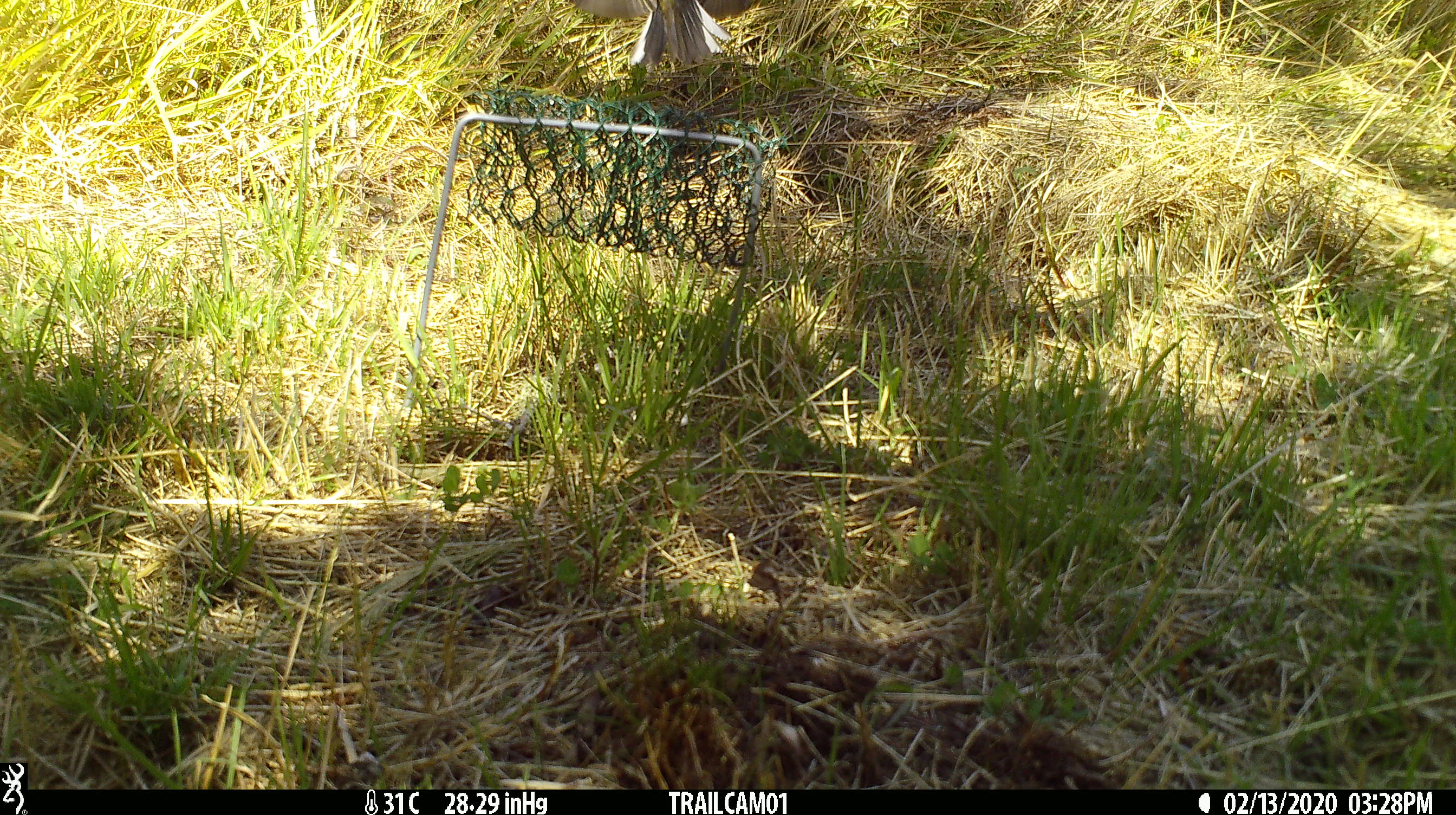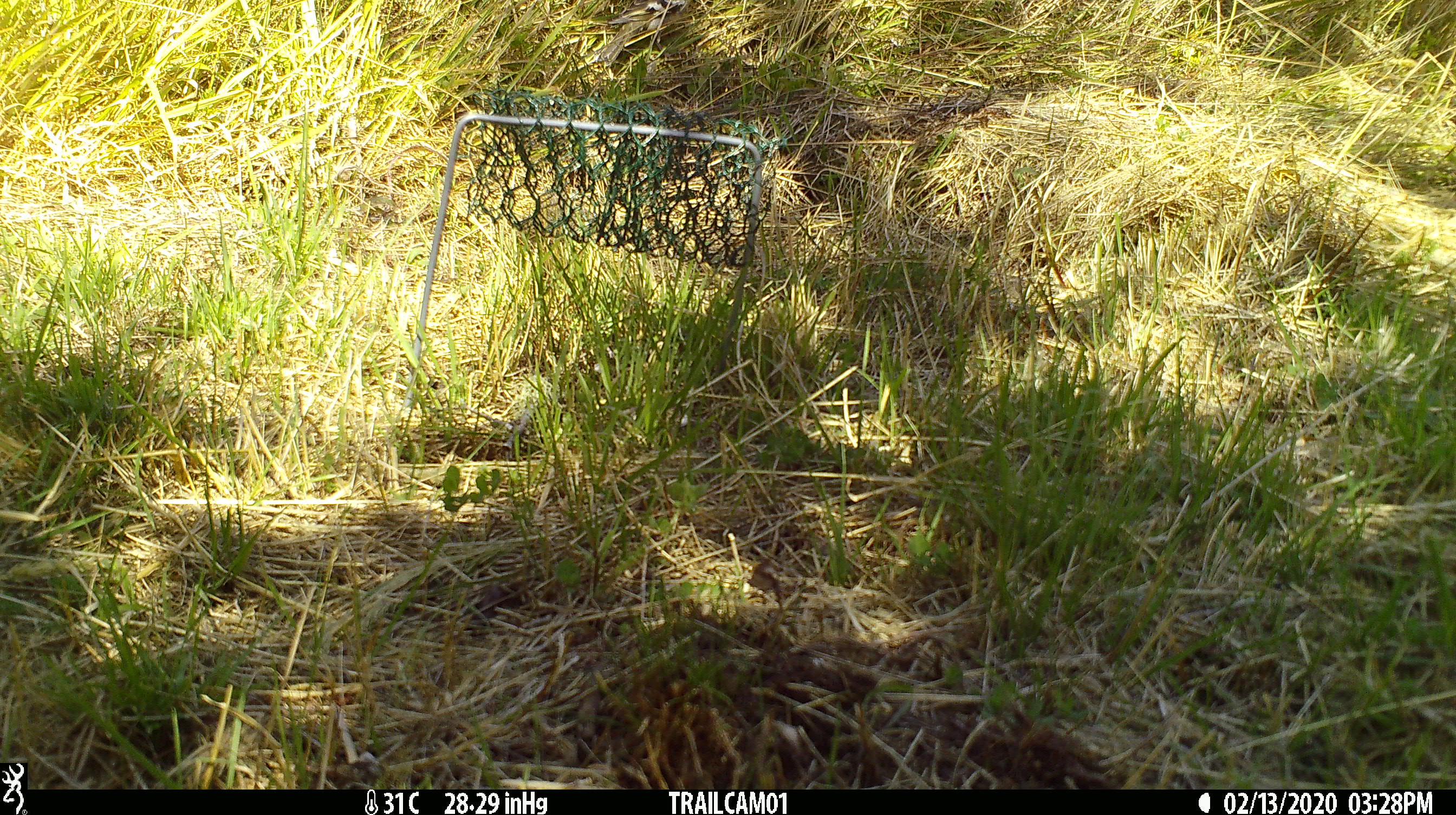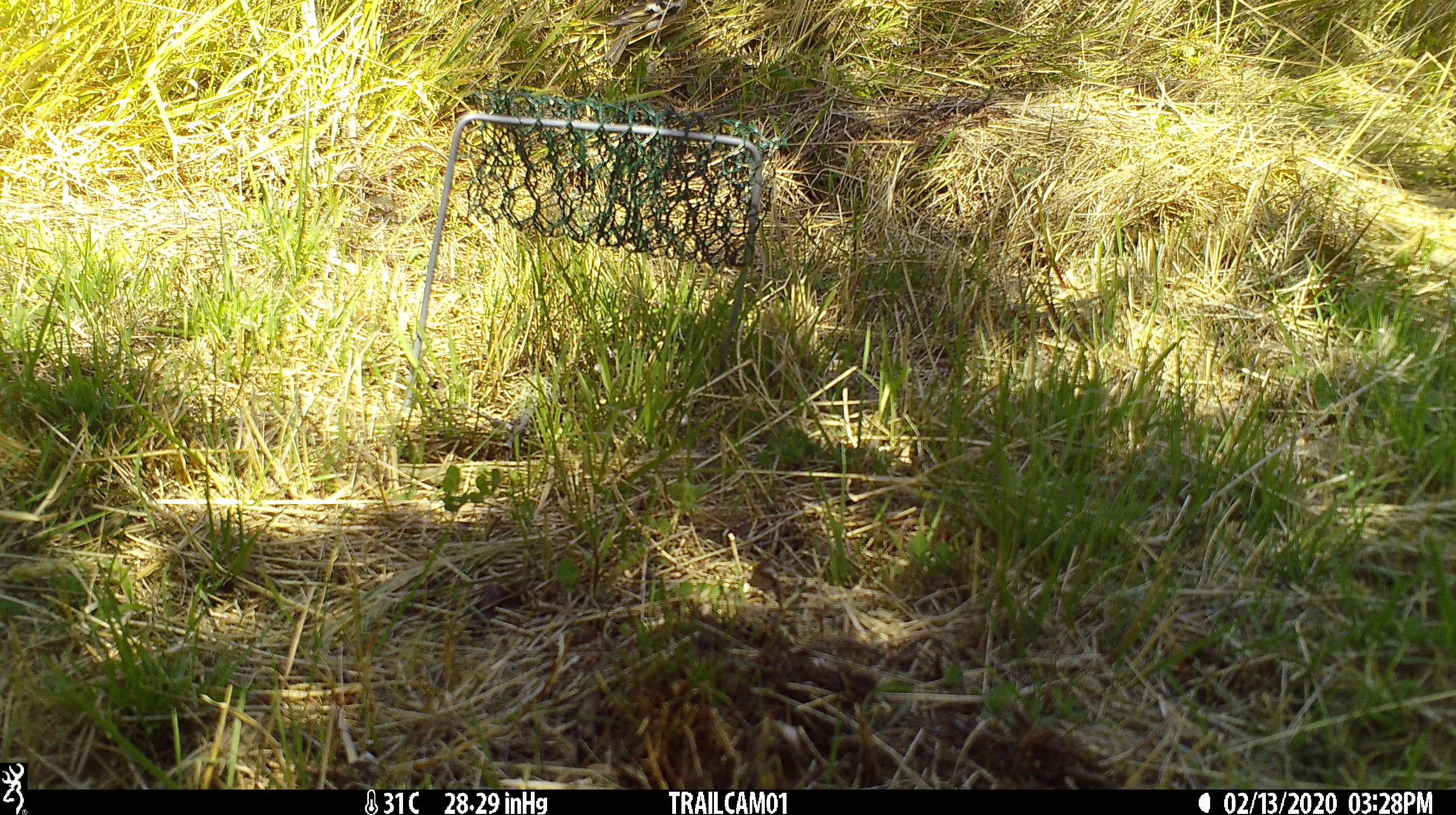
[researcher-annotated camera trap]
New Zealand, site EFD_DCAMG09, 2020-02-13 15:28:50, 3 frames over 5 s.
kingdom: Animalia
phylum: Chordata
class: Aves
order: Passeriformes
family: Fringillidae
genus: Fringilla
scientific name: Fringilla coelebs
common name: common chaffinch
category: chaffinch